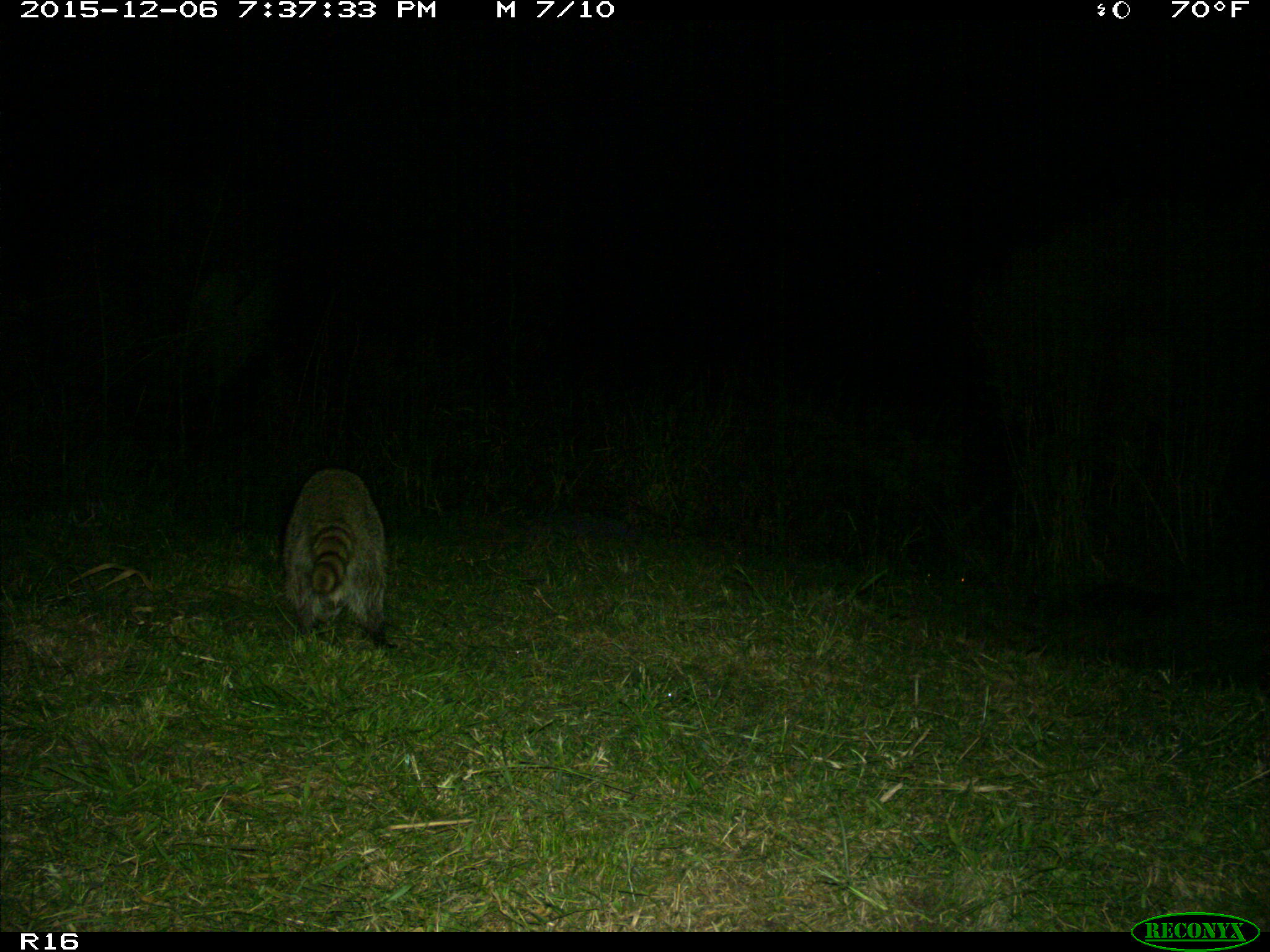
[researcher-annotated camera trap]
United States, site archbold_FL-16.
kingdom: Animalia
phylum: Chordata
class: Mammalia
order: Carnivora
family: Procyonidae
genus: Procyon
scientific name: Procyon lotor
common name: common raccoon